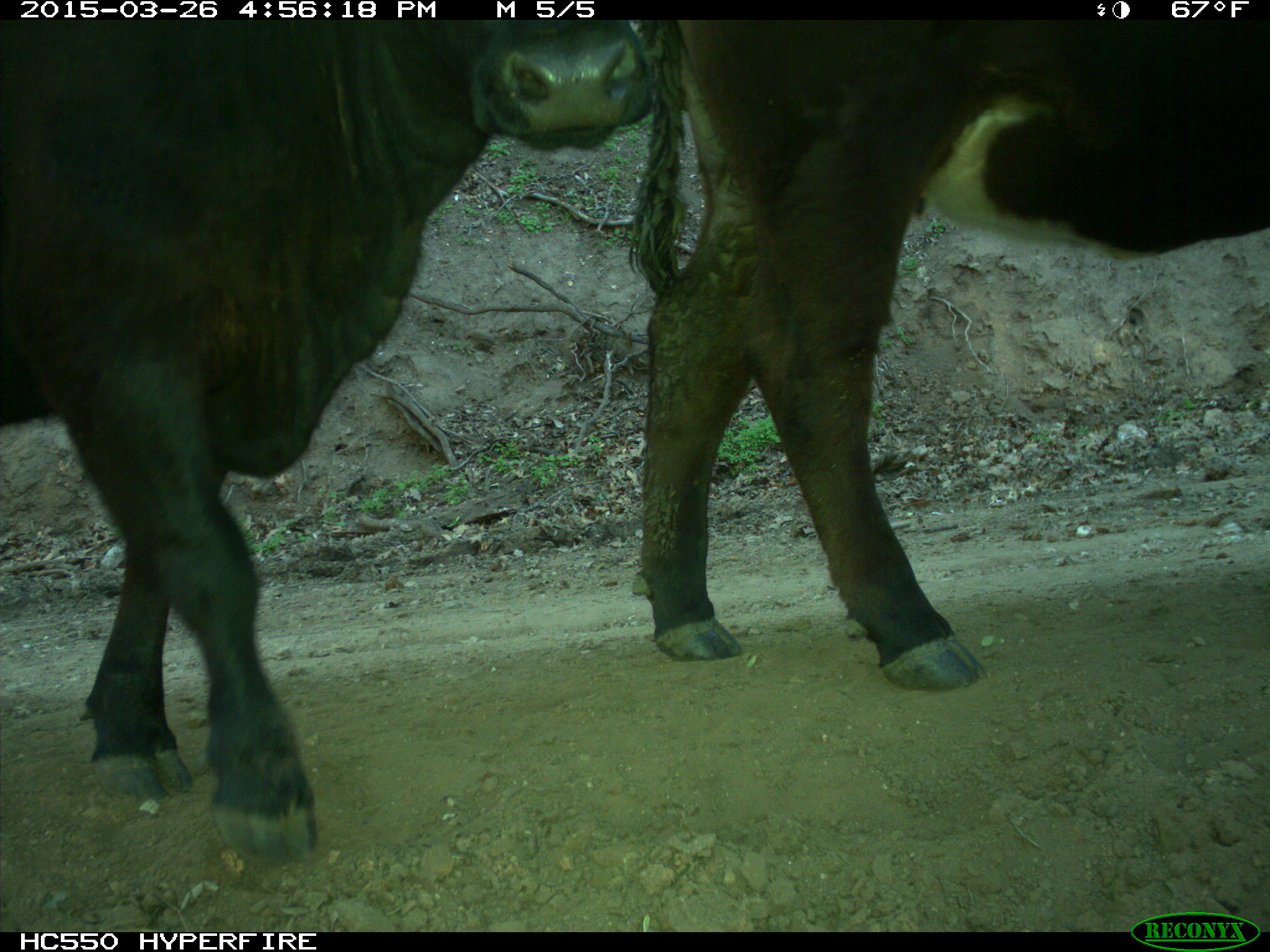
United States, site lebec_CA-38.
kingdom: Animalia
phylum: Chordata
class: Mammalia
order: Artiodactyla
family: Bovidae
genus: Bos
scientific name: Bos taurus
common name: domestic cow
Bos taurus (domestic cow).